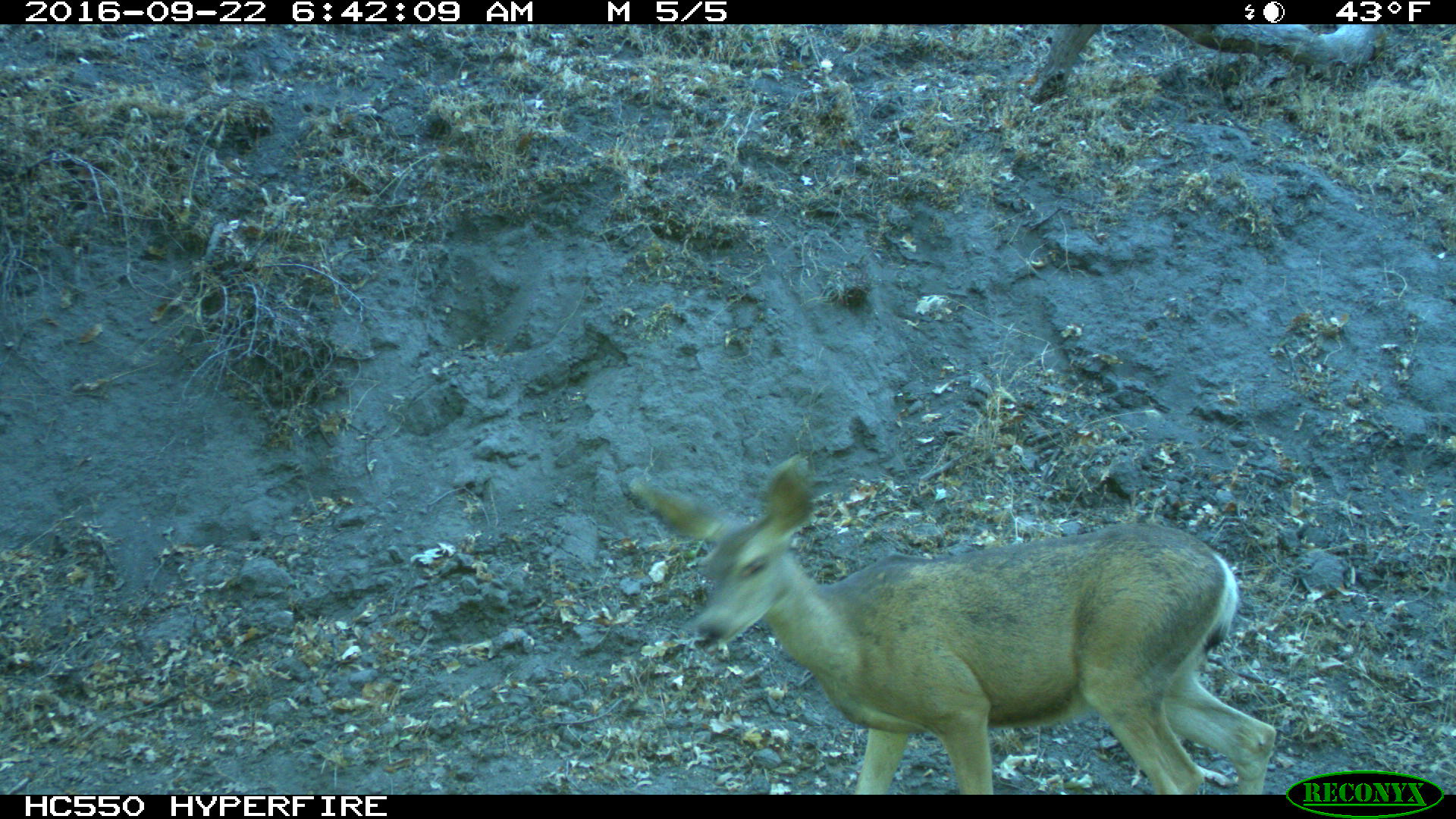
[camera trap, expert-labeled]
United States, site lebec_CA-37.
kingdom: Animalia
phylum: Chordata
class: Mammalia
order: Artiodactyla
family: Cervidae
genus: Odocoileus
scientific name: Odocoileus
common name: deer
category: unidentified deer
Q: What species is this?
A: Unidentified deer (deer) (Odocoileus).